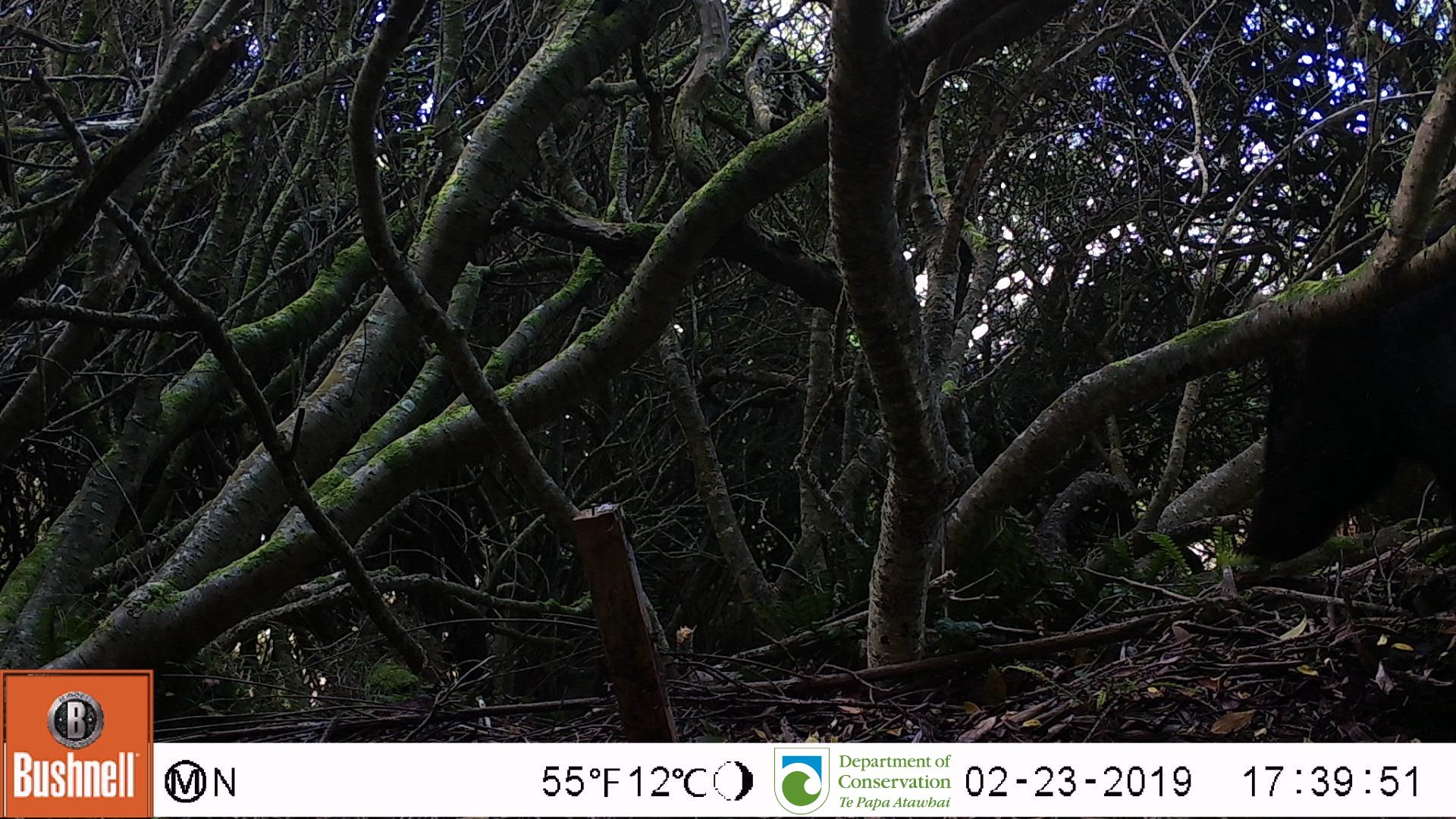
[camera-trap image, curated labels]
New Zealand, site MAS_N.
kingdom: Animalia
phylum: Chordata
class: Mammalia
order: Artiodactyla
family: Suidae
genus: Sus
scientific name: Sus scrofa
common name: pig